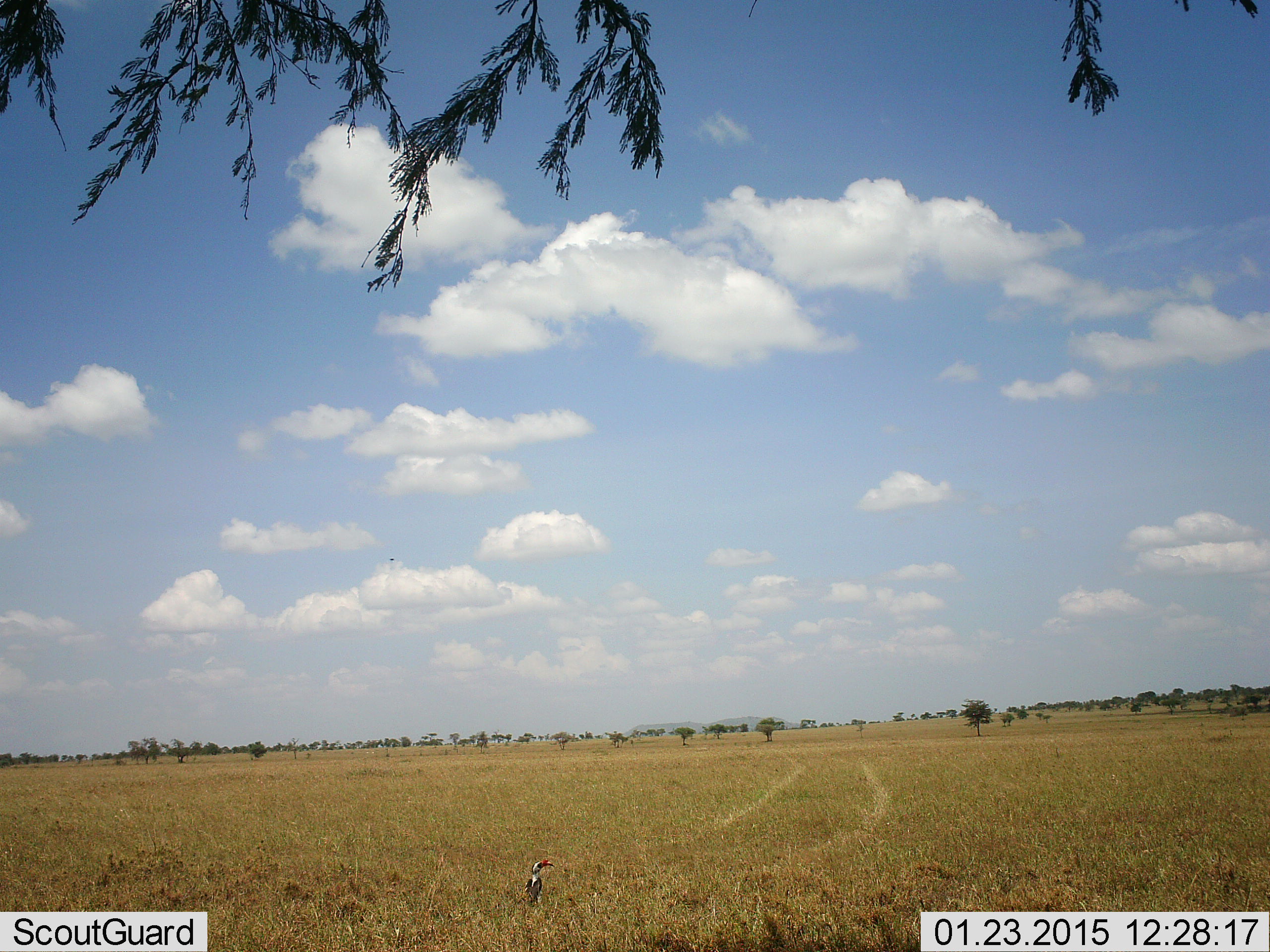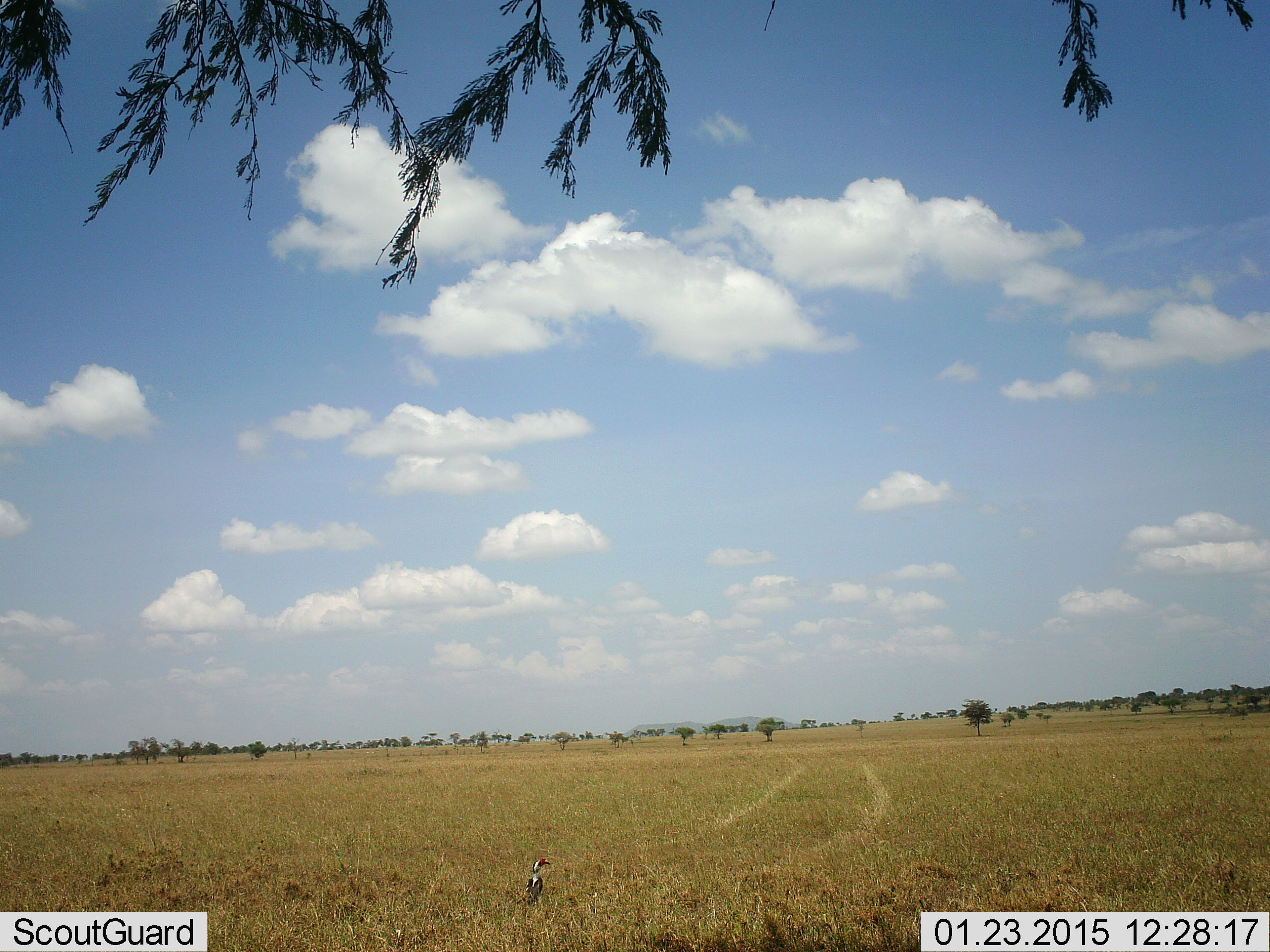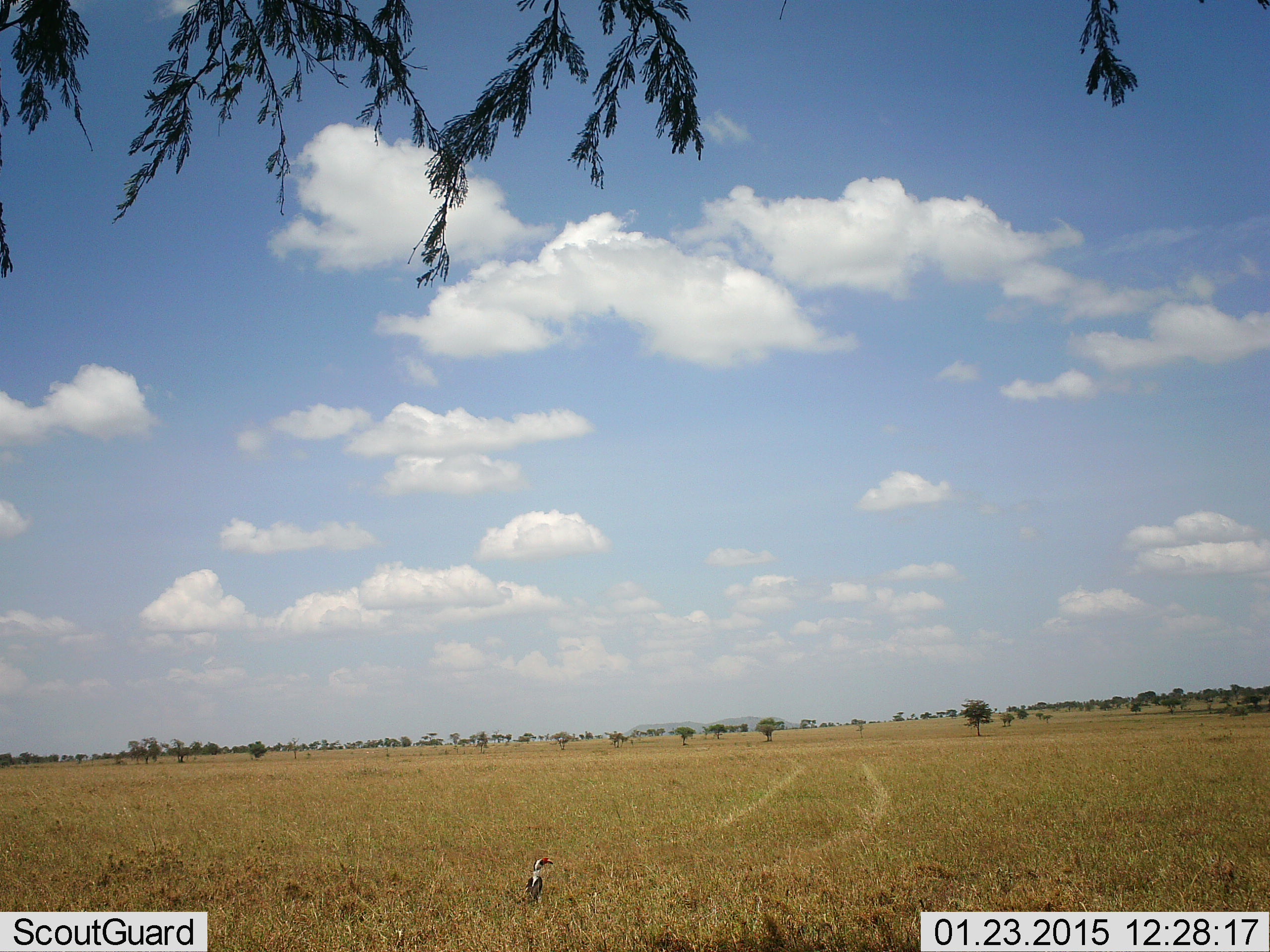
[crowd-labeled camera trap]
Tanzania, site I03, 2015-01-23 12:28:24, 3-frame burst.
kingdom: Animalia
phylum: Chordata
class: Aves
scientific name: Aves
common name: bird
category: otherbird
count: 1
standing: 90%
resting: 10%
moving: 0%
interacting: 0%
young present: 0%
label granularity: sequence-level